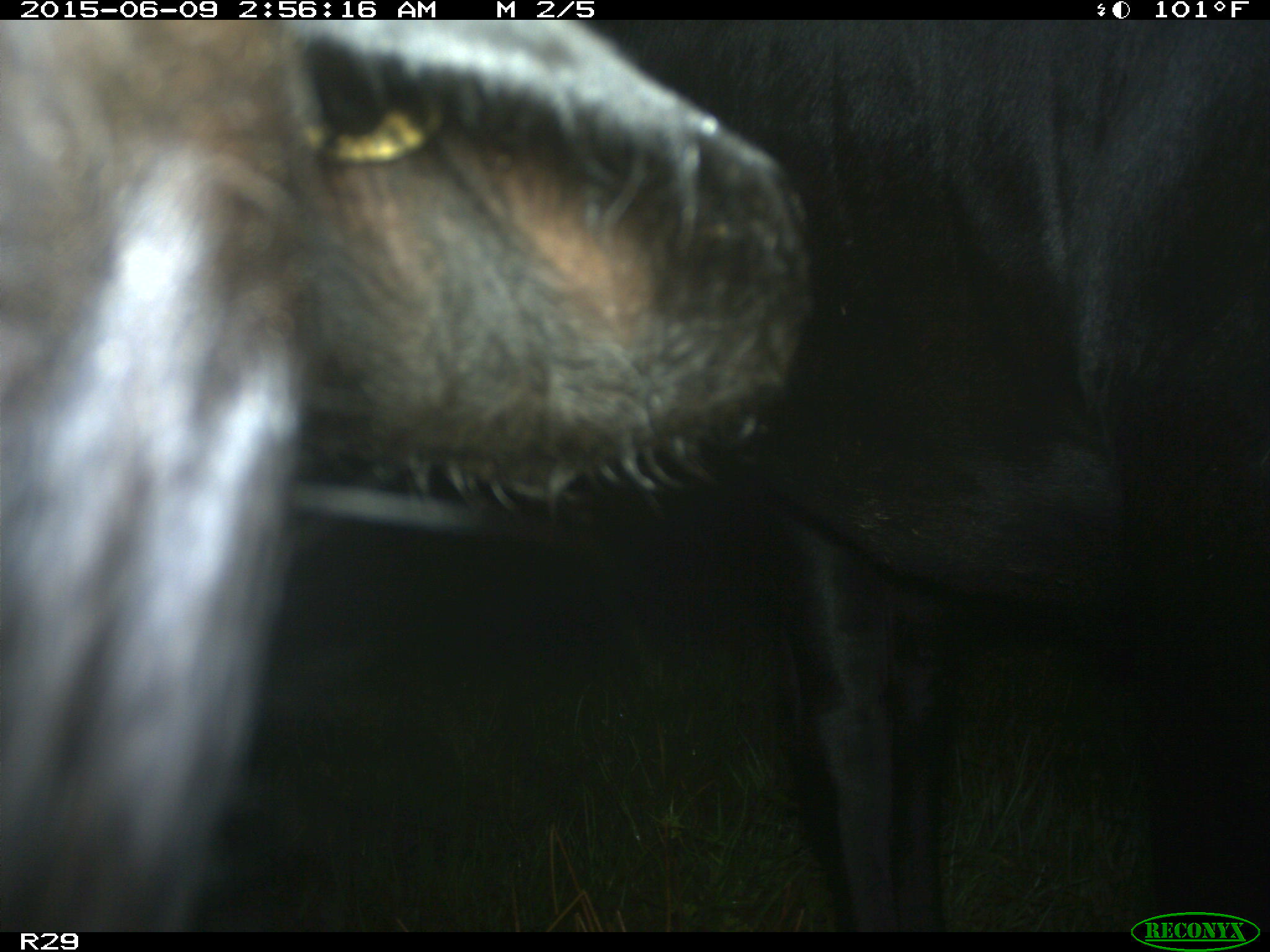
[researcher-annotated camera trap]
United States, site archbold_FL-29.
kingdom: Animalia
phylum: Chordata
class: Mammalia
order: Artiodactyla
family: Bovidae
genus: Bos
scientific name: Bos taurus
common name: domestic cow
Bos taurus (domestic cow).